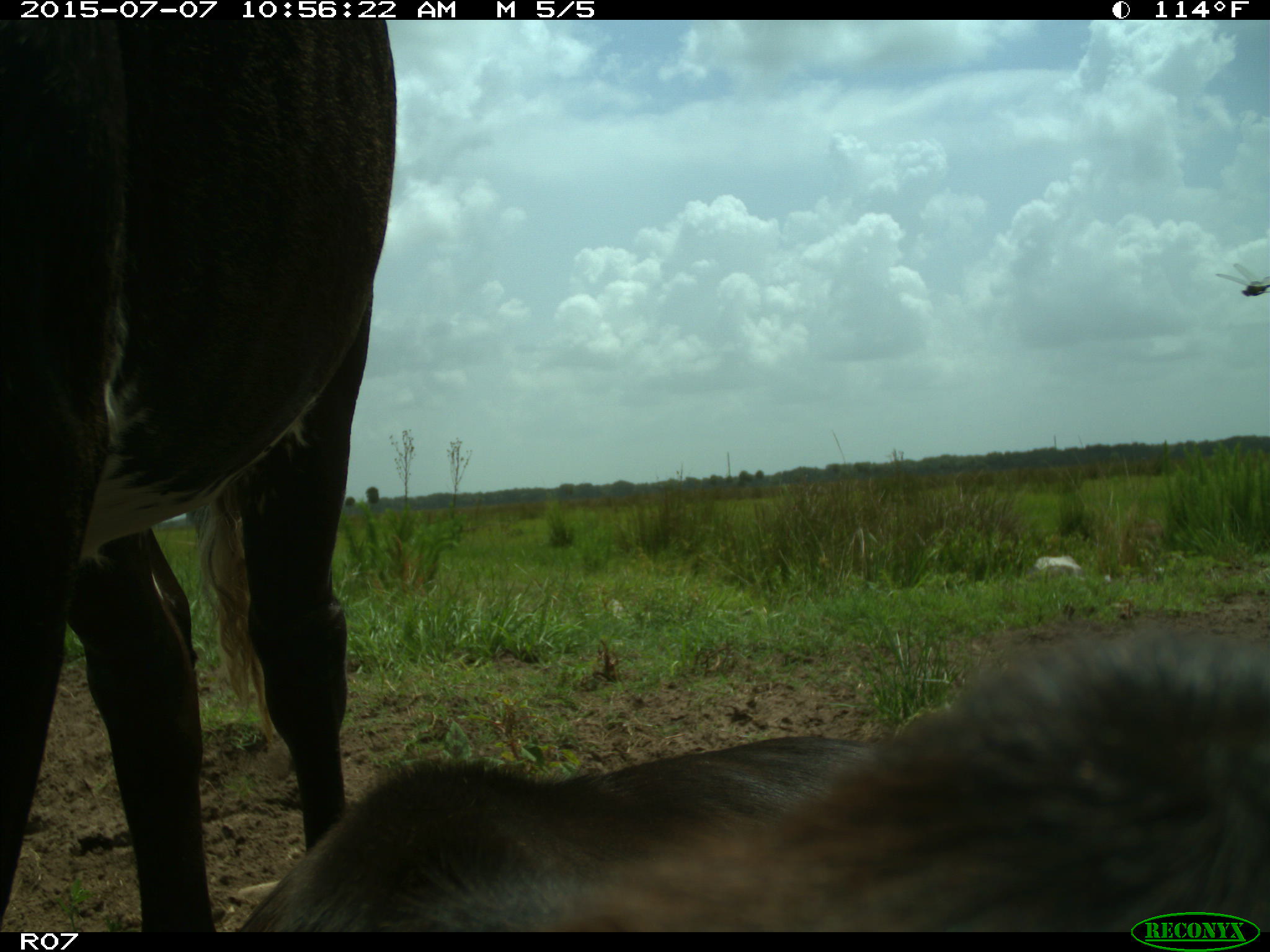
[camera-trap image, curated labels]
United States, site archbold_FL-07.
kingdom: Animalia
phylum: Chordata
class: Mammalia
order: Artiodactyla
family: Bovidae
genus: Bos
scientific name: Bos taurus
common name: domestic cow